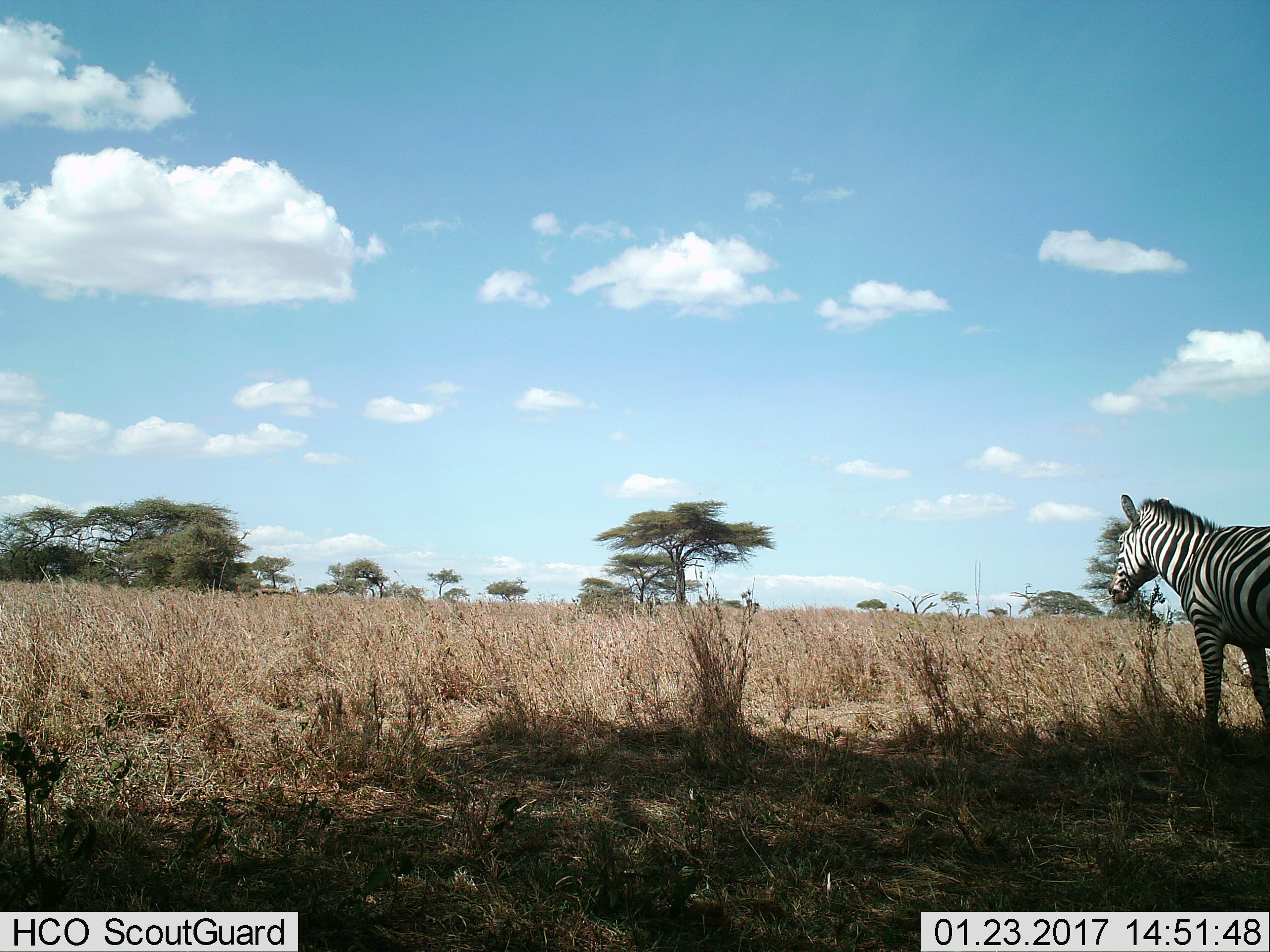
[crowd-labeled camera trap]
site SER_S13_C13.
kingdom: Animalia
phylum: Chordata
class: Mammalia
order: Perissodactyla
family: Equidae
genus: Equus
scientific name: Equus quagga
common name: plains zebra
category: zebraplains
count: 1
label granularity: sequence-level